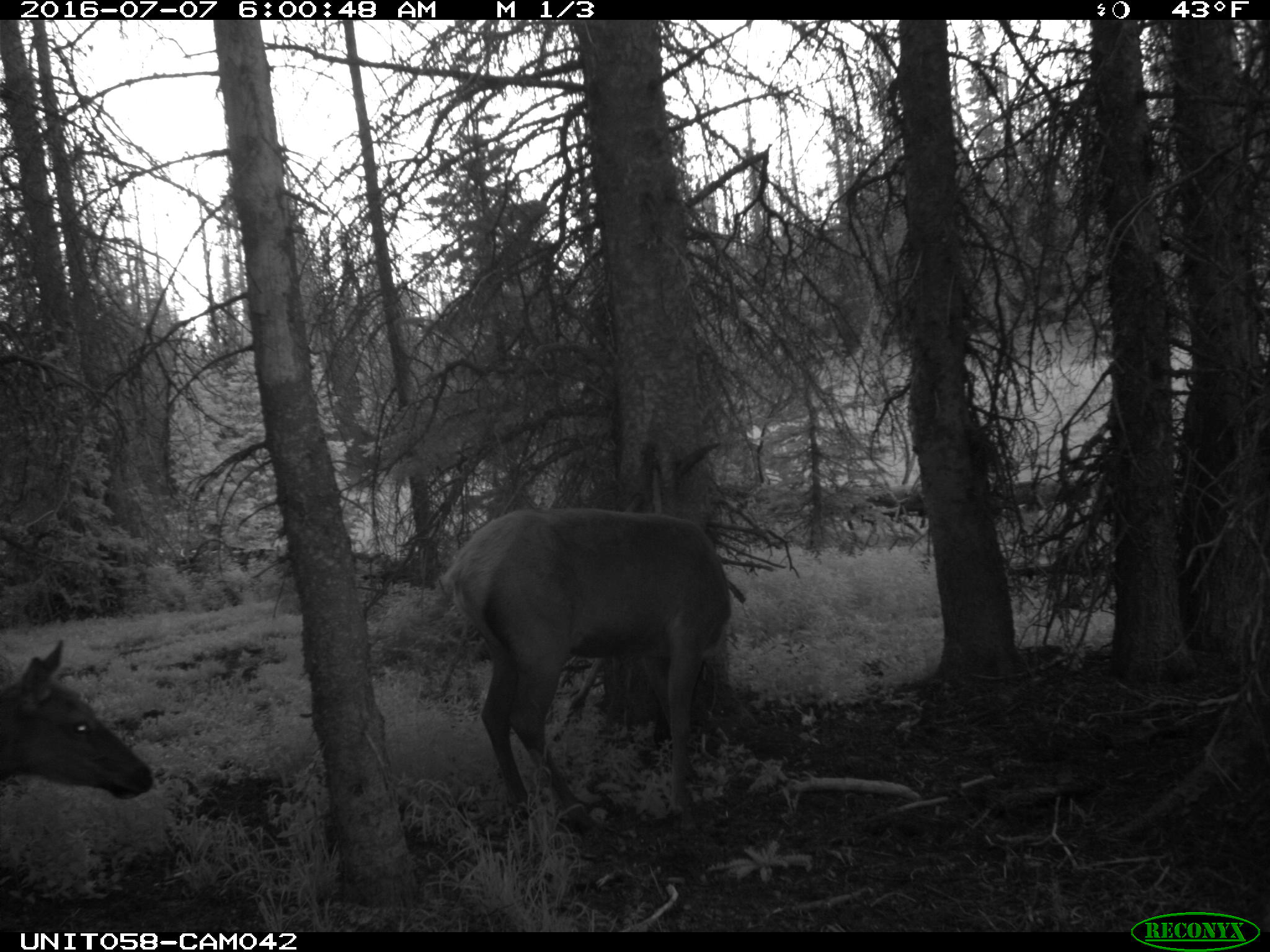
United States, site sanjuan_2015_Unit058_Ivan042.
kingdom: Animalia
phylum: Chordata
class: Mammalia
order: Artiodactyla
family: Cervidae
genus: Cervus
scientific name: Cervus elaphus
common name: red deer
Cervus elaphus (red deer).